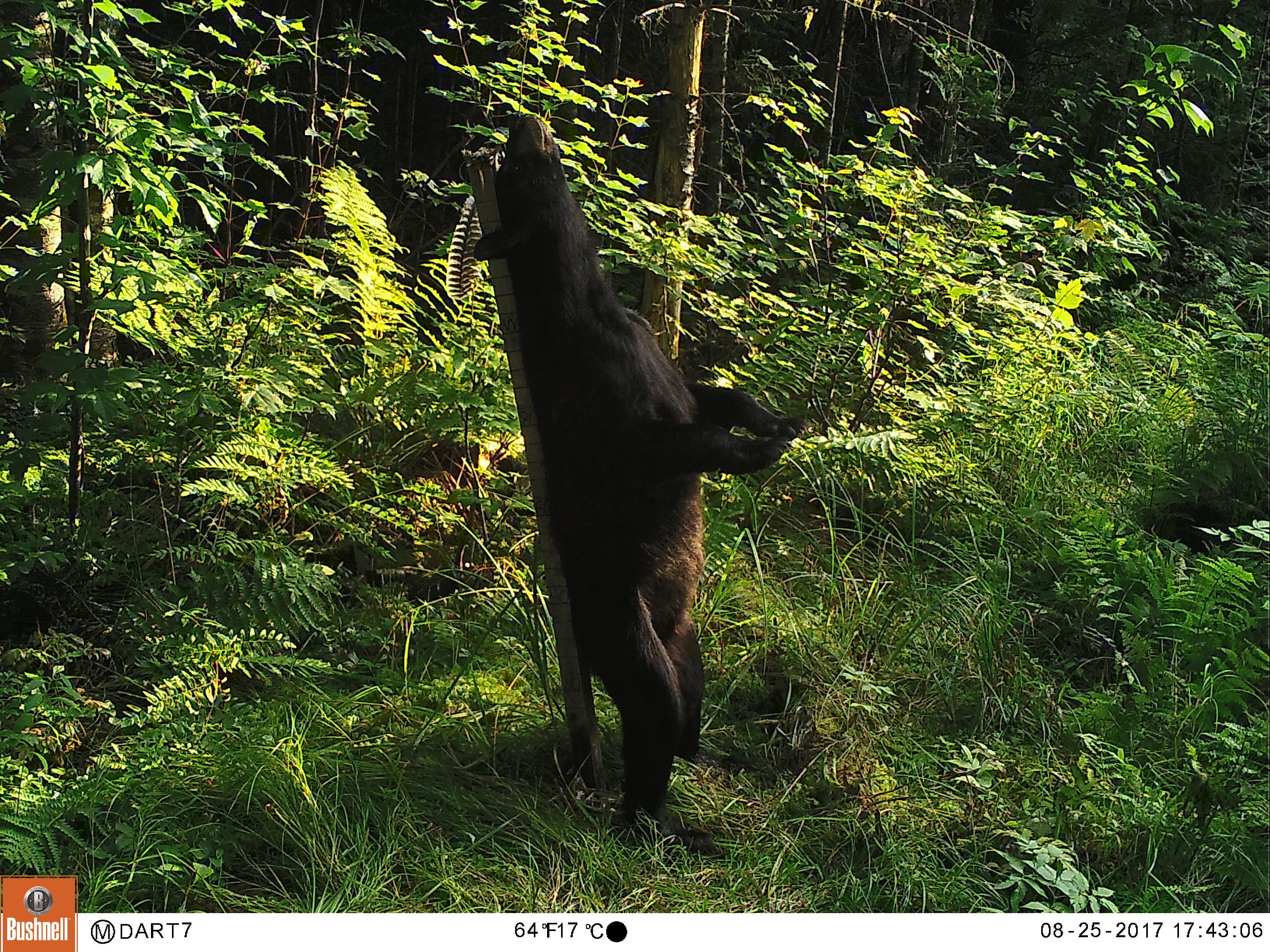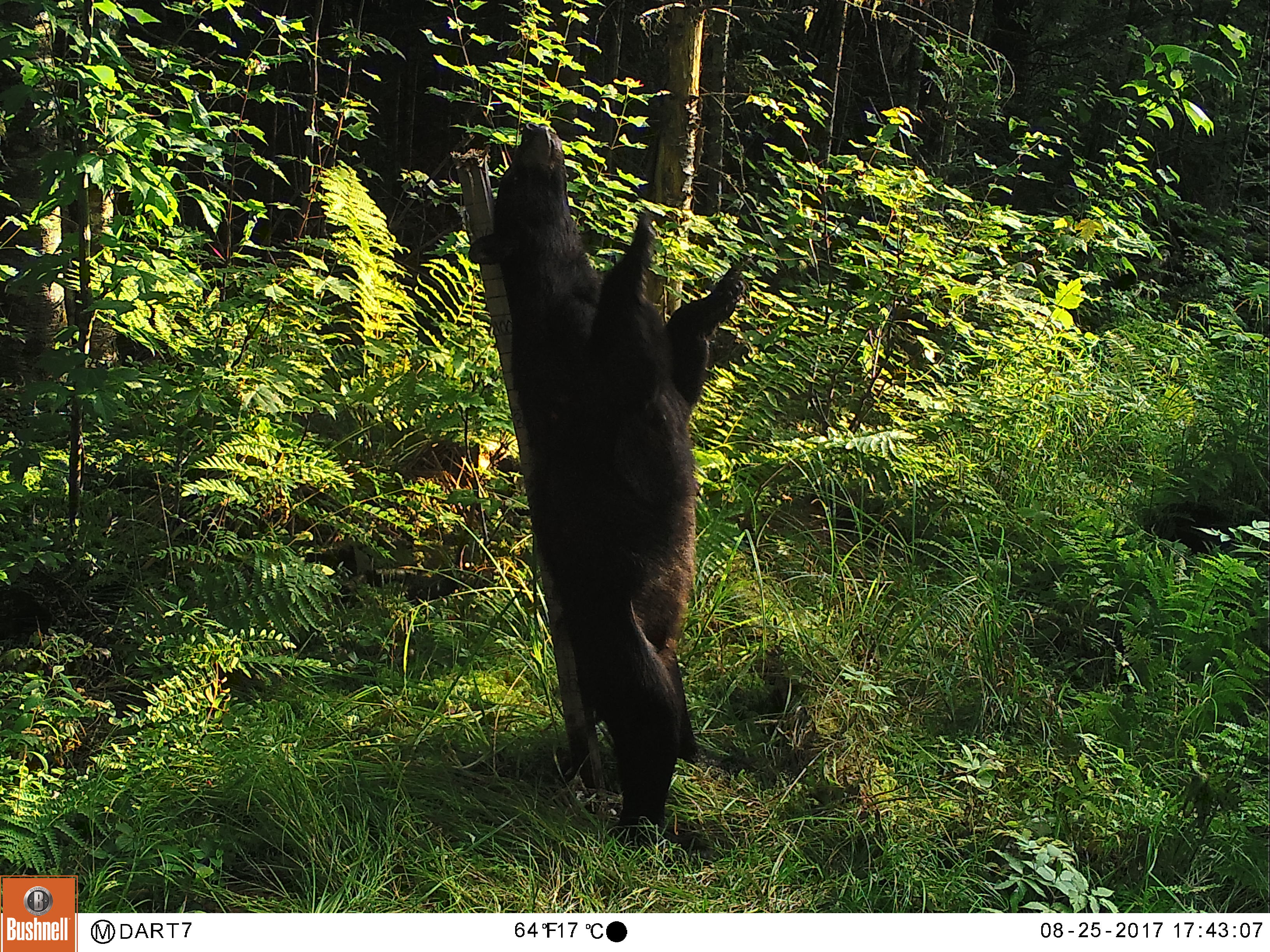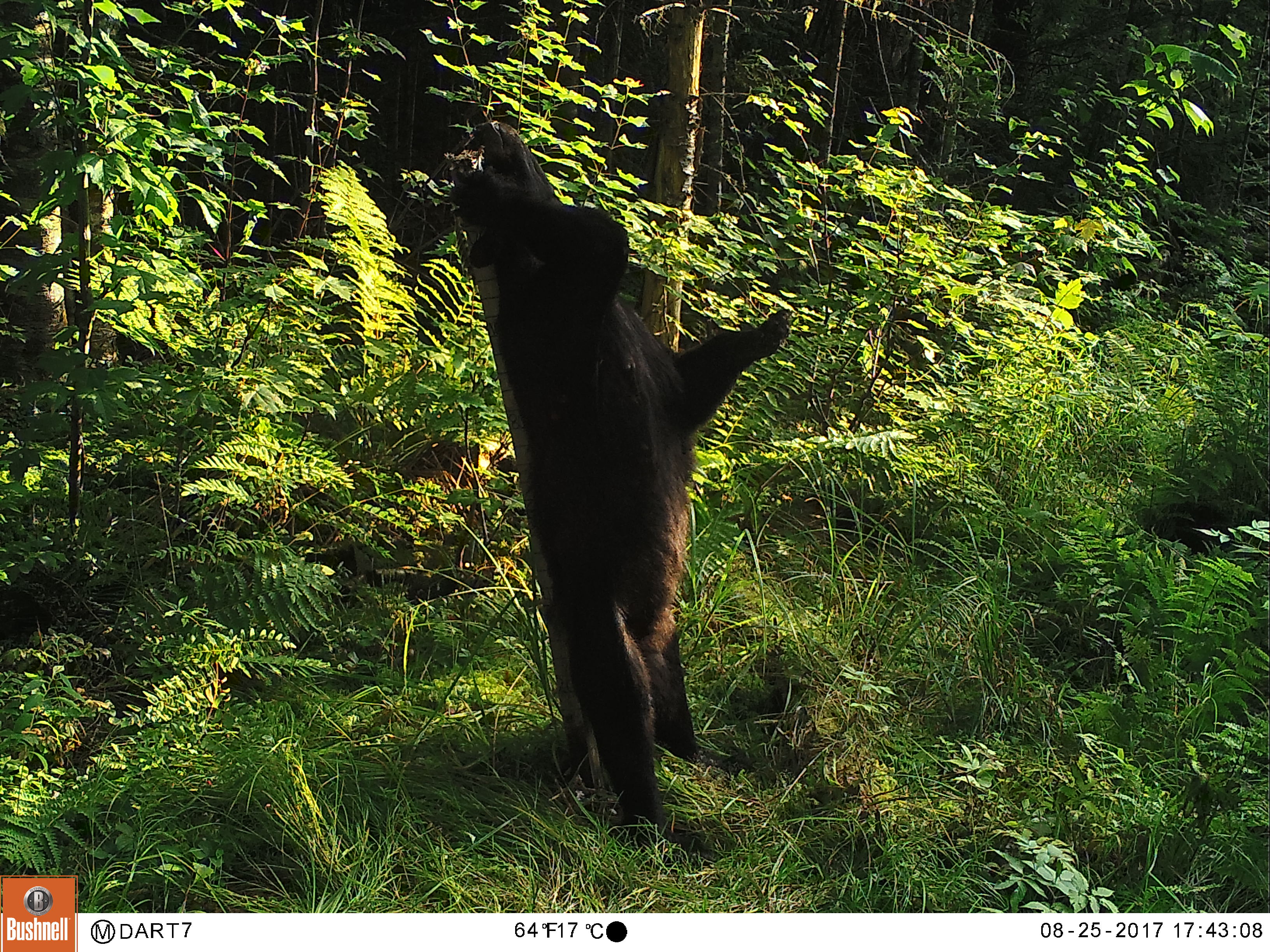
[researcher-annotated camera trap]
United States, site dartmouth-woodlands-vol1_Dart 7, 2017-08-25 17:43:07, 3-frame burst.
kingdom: Animalia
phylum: Chordata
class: Mammalia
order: Carnivora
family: Ursidae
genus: Ursus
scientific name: Ursus americanus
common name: black bear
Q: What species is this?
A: Black bear (Ursus americanus).